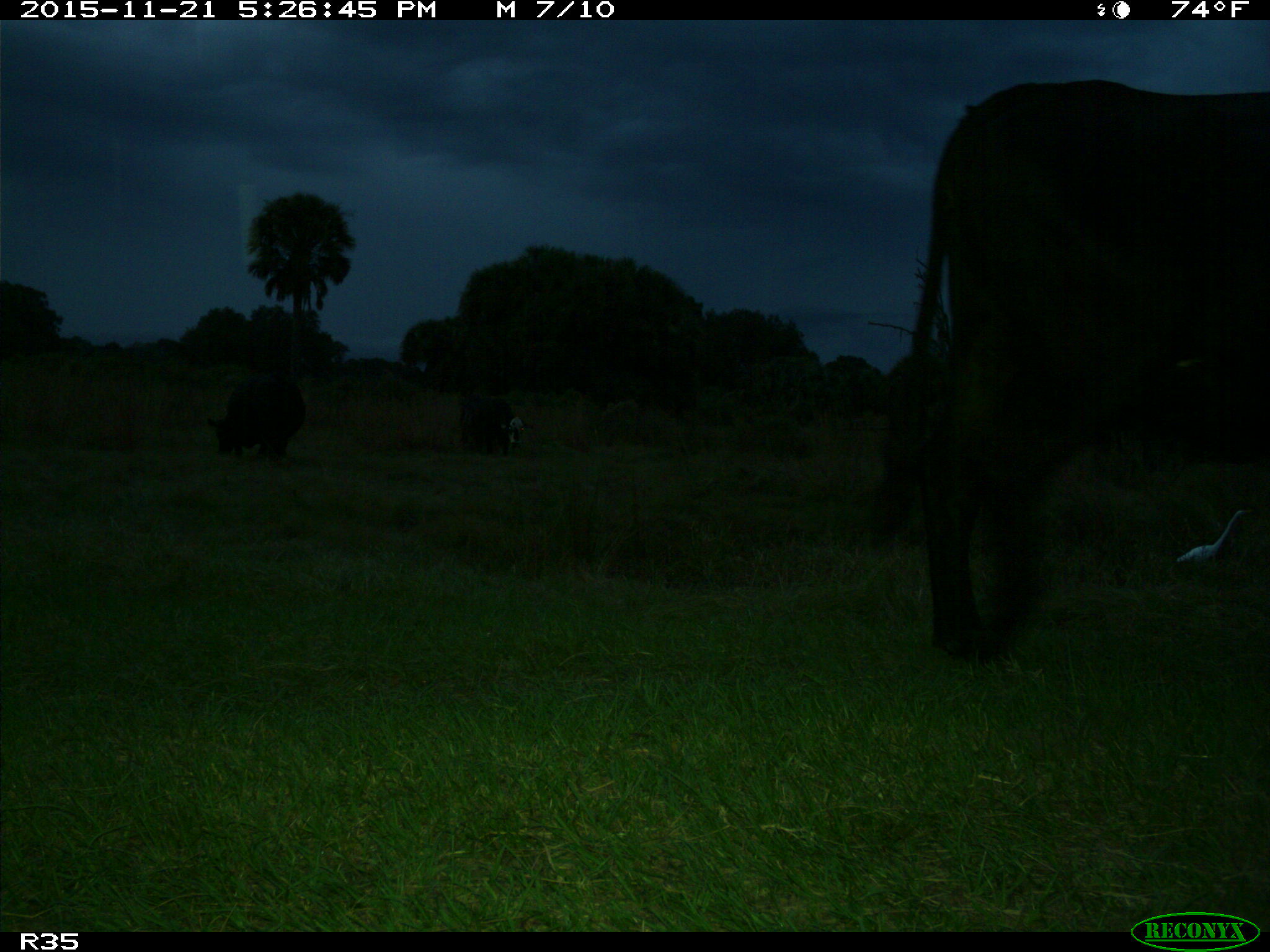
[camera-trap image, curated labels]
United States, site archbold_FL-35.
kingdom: Animalia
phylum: Chordata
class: Mammalia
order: Artiodactyla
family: Bovidae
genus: Bos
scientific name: Bos taurus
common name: domestic cow